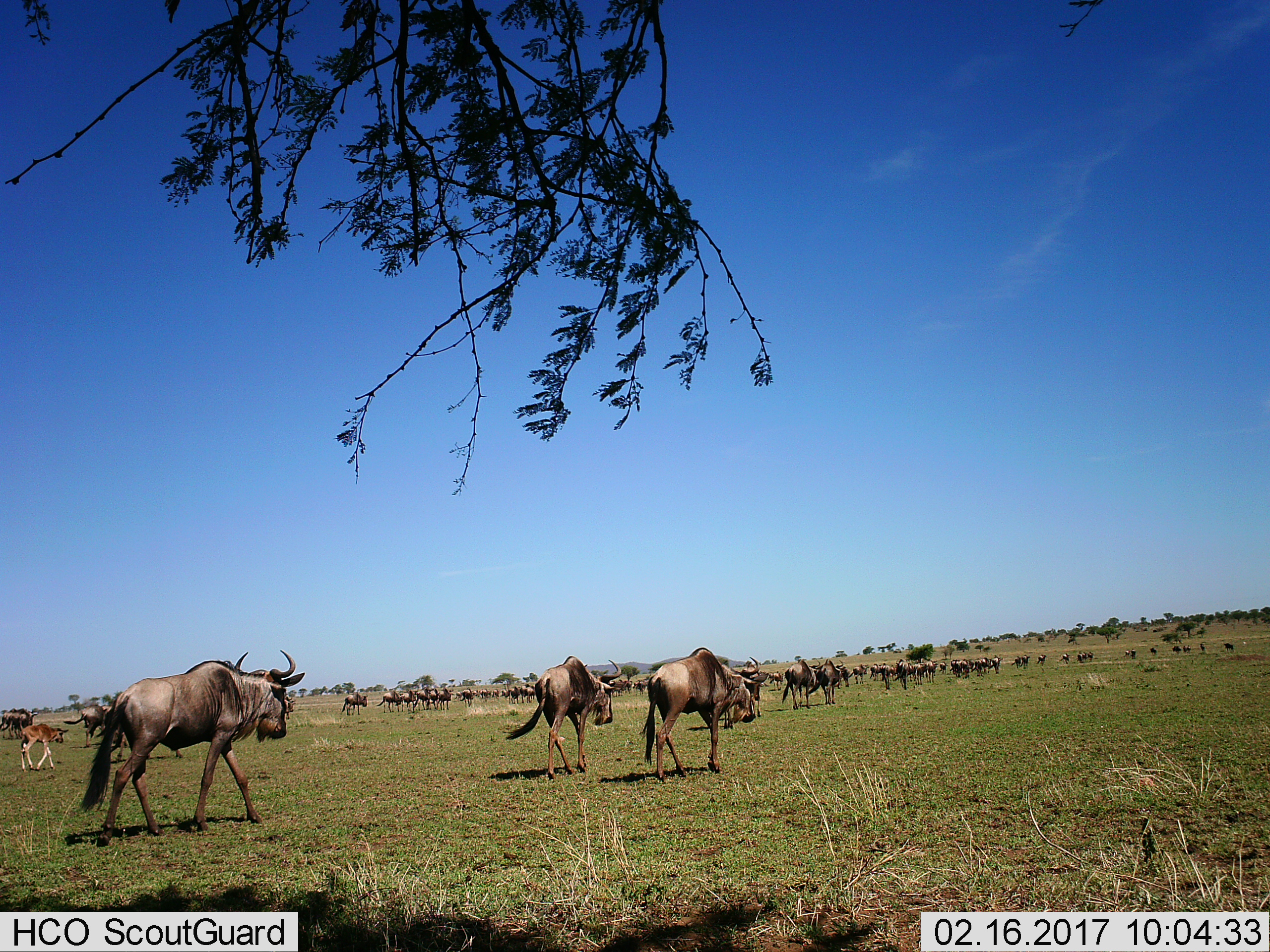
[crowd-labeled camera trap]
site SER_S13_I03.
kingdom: Animalia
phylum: Chordata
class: Mammalia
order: Artiodactyla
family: Bovidae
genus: Connochaetes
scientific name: Connochaetes taurinus taurinus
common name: blue wildebeest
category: wildebeestblue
Wildebeestblue (blue wildebeest) (Connochaetes taurinus taurinus), count 51+. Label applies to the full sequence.